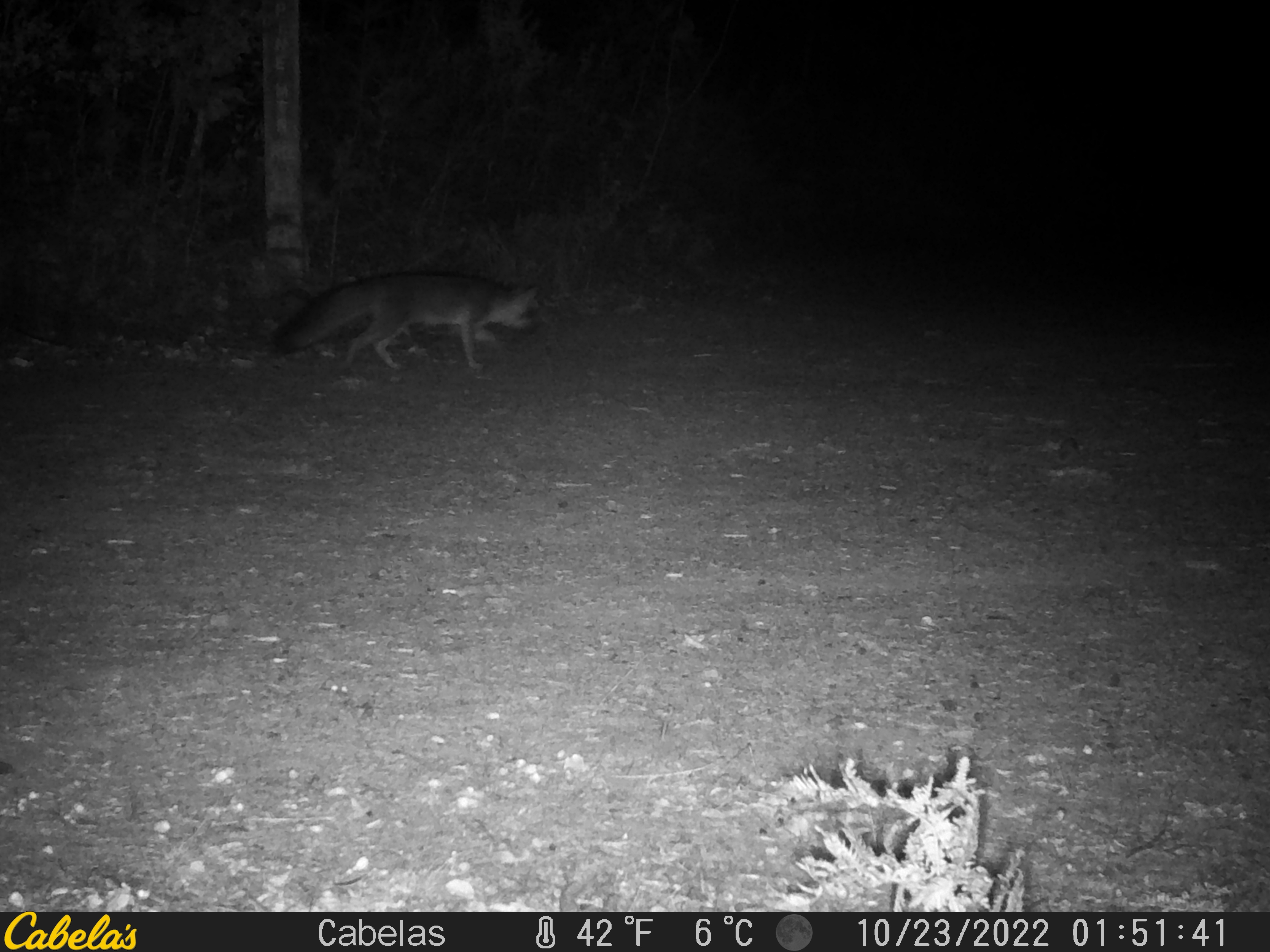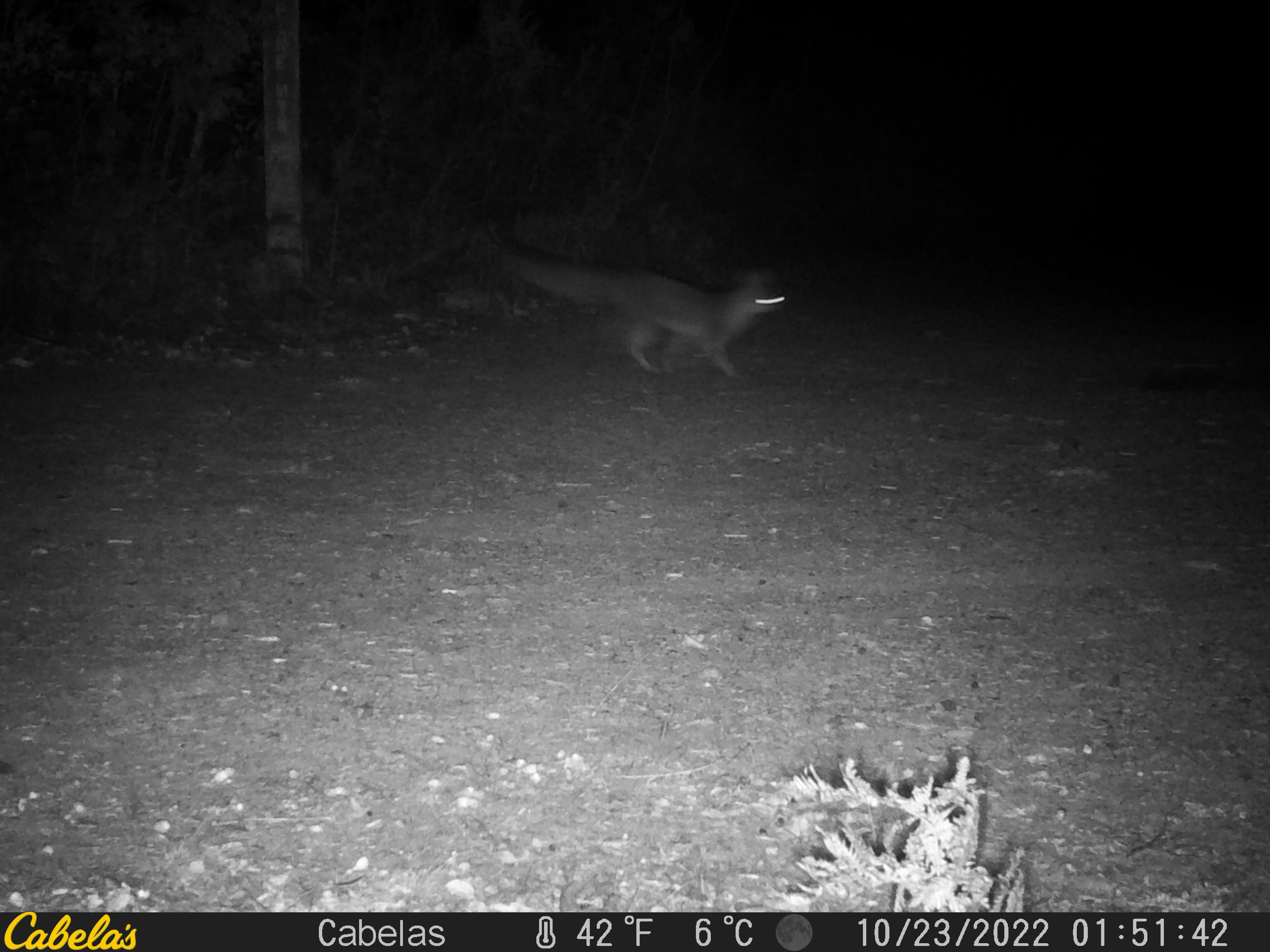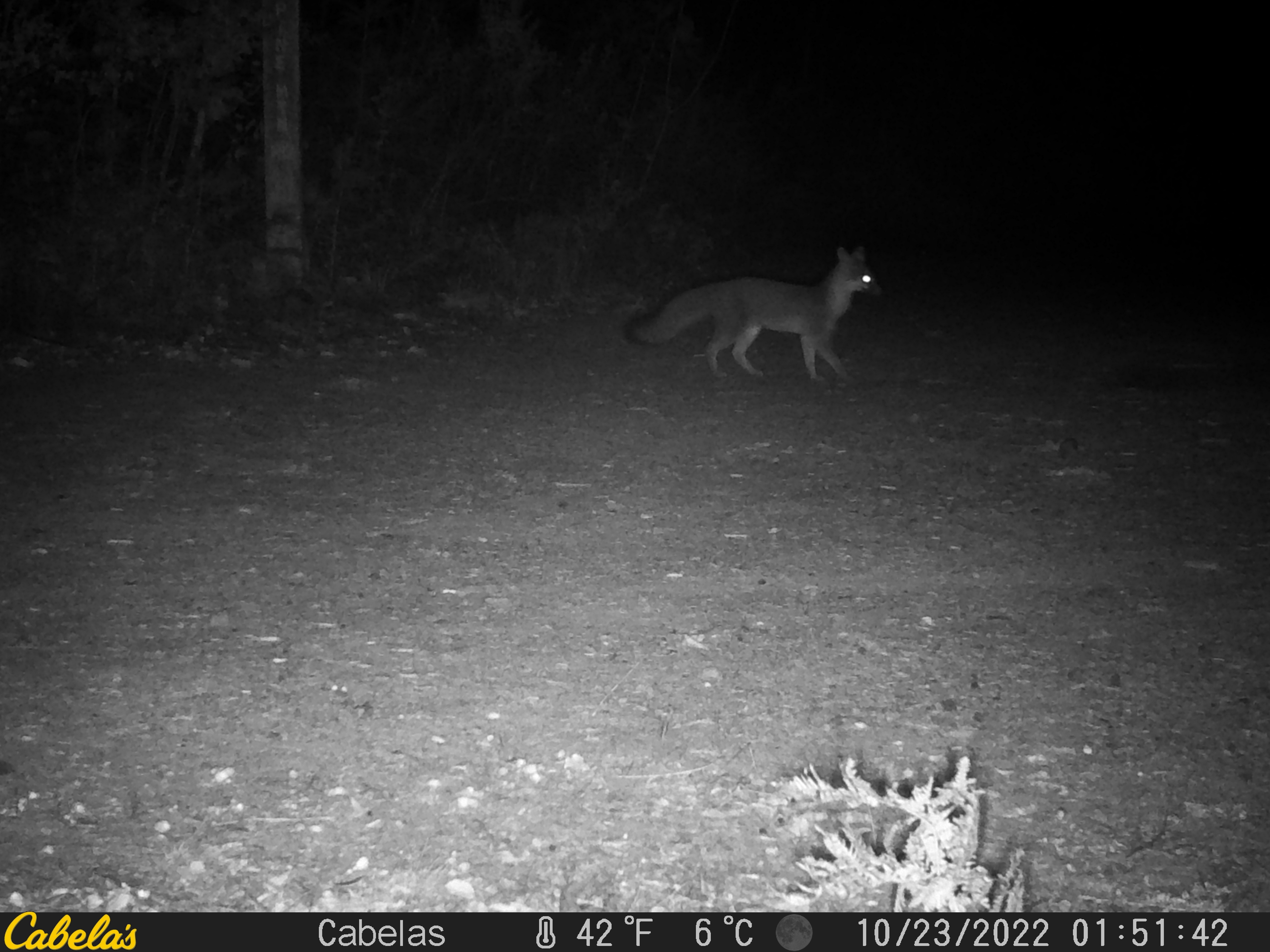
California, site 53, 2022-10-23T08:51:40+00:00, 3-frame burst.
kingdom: Animalia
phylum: Chordata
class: Mammalia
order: Carnivora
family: Canidae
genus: Urocyon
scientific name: Urocyon cinereoargenteus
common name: gray fox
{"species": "gray fox (Urocyon cinereoargenteus)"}